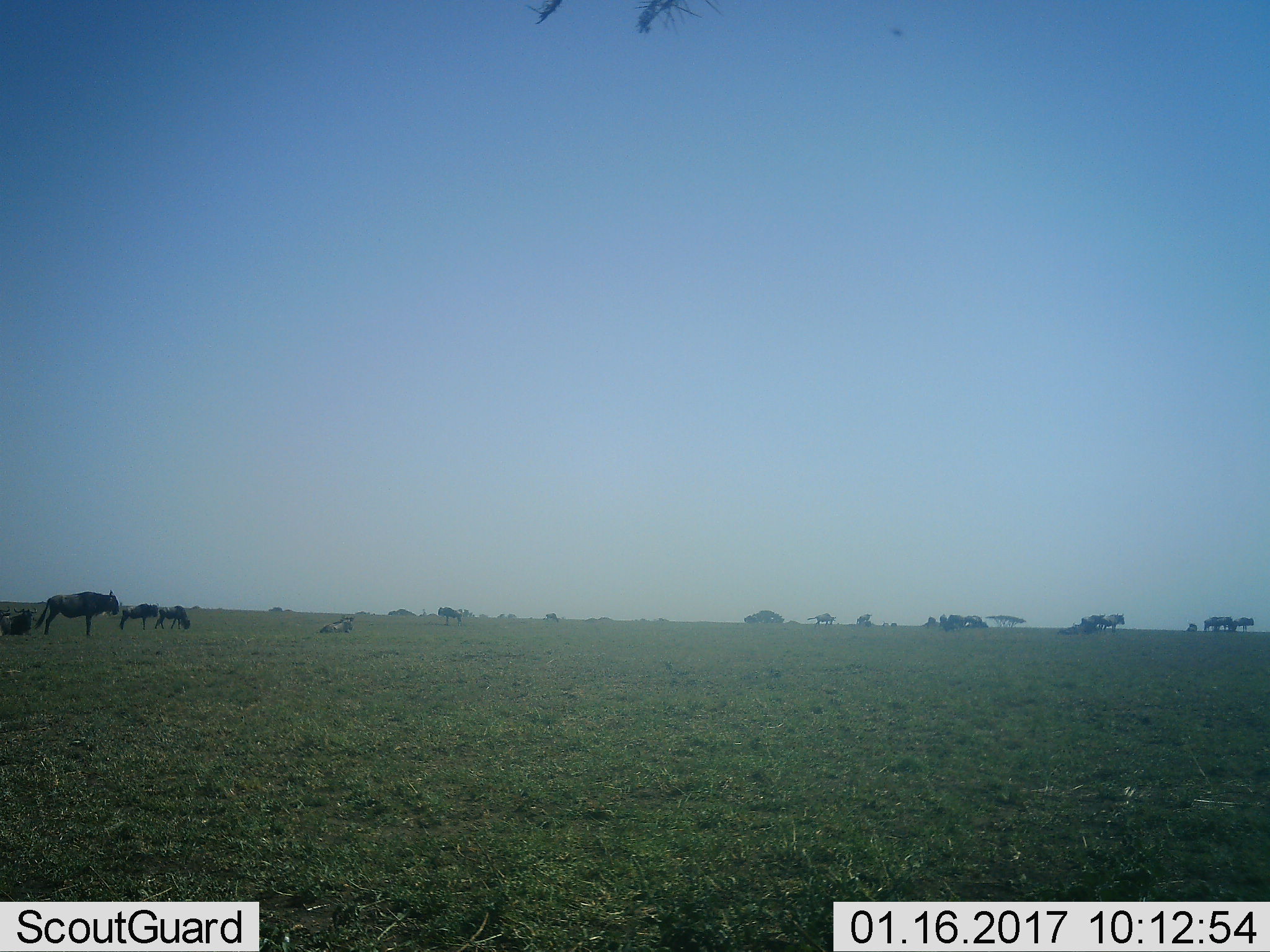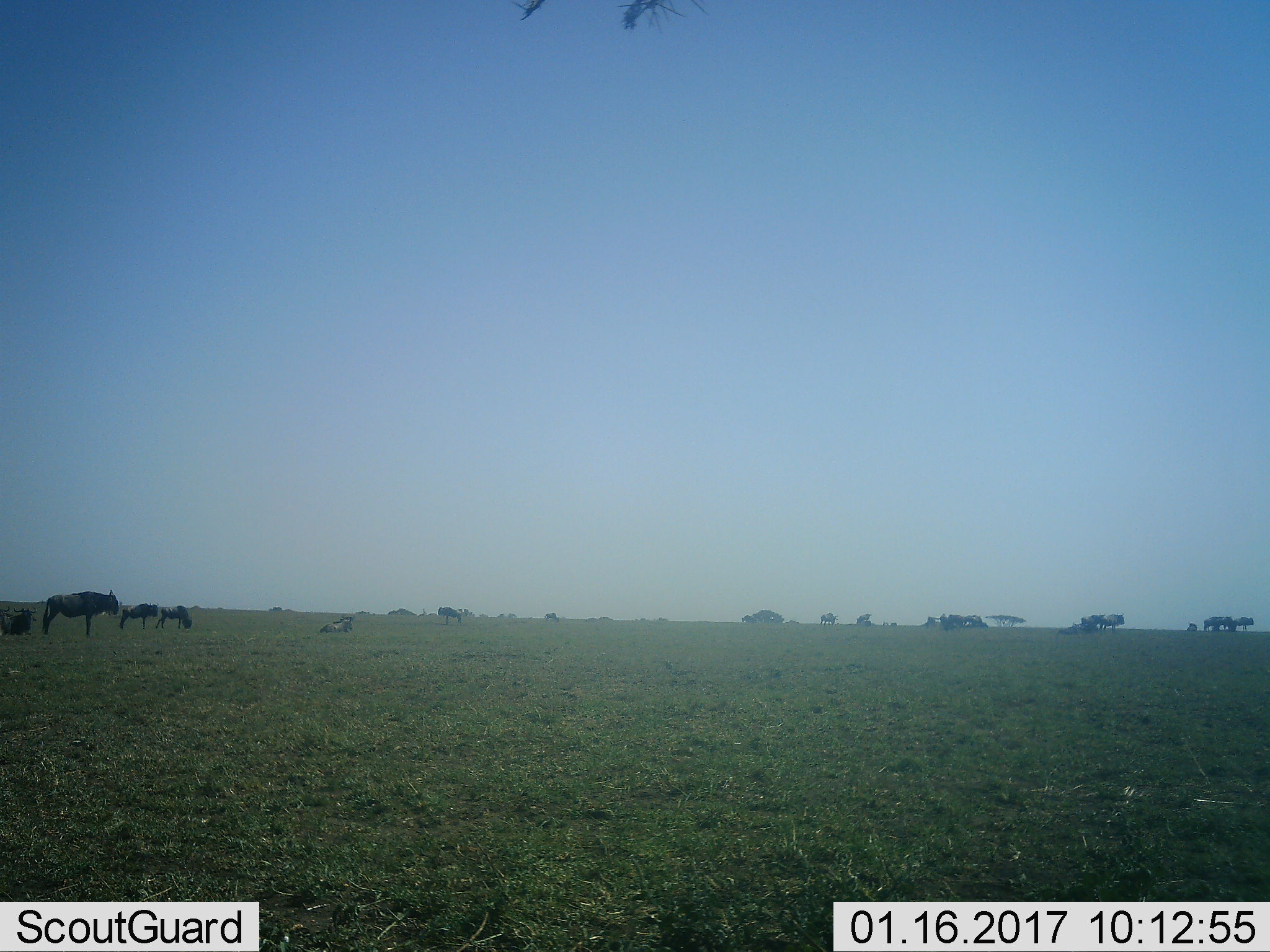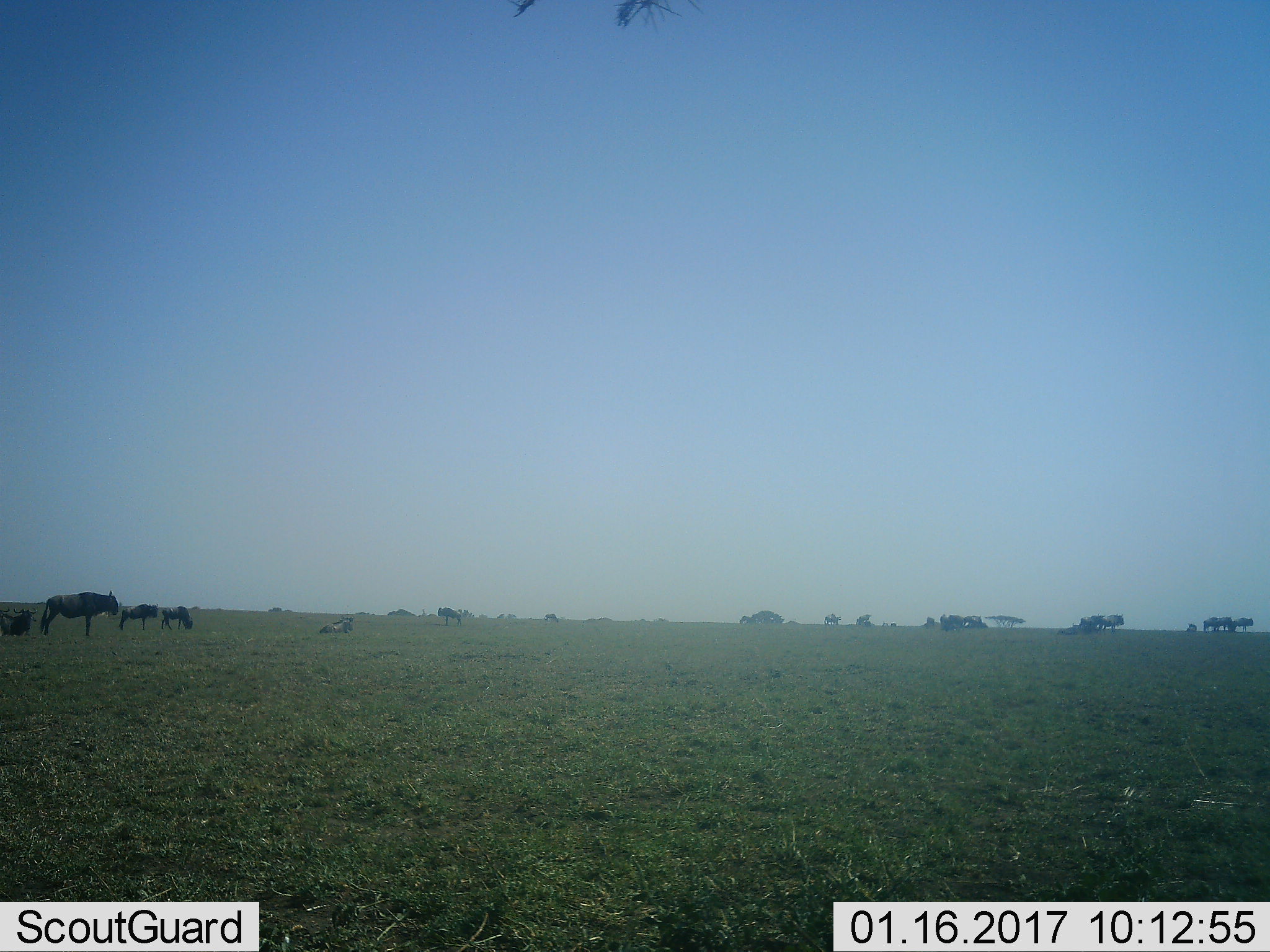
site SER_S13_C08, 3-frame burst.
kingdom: Animalia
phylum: Chordata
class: Mammalia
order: Artiodactyla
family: Bovidae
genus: Connochaetes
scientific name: Connochaetes taurinus taurinus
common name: blue wildebeest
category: wildebeestblue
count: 6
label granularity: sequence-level